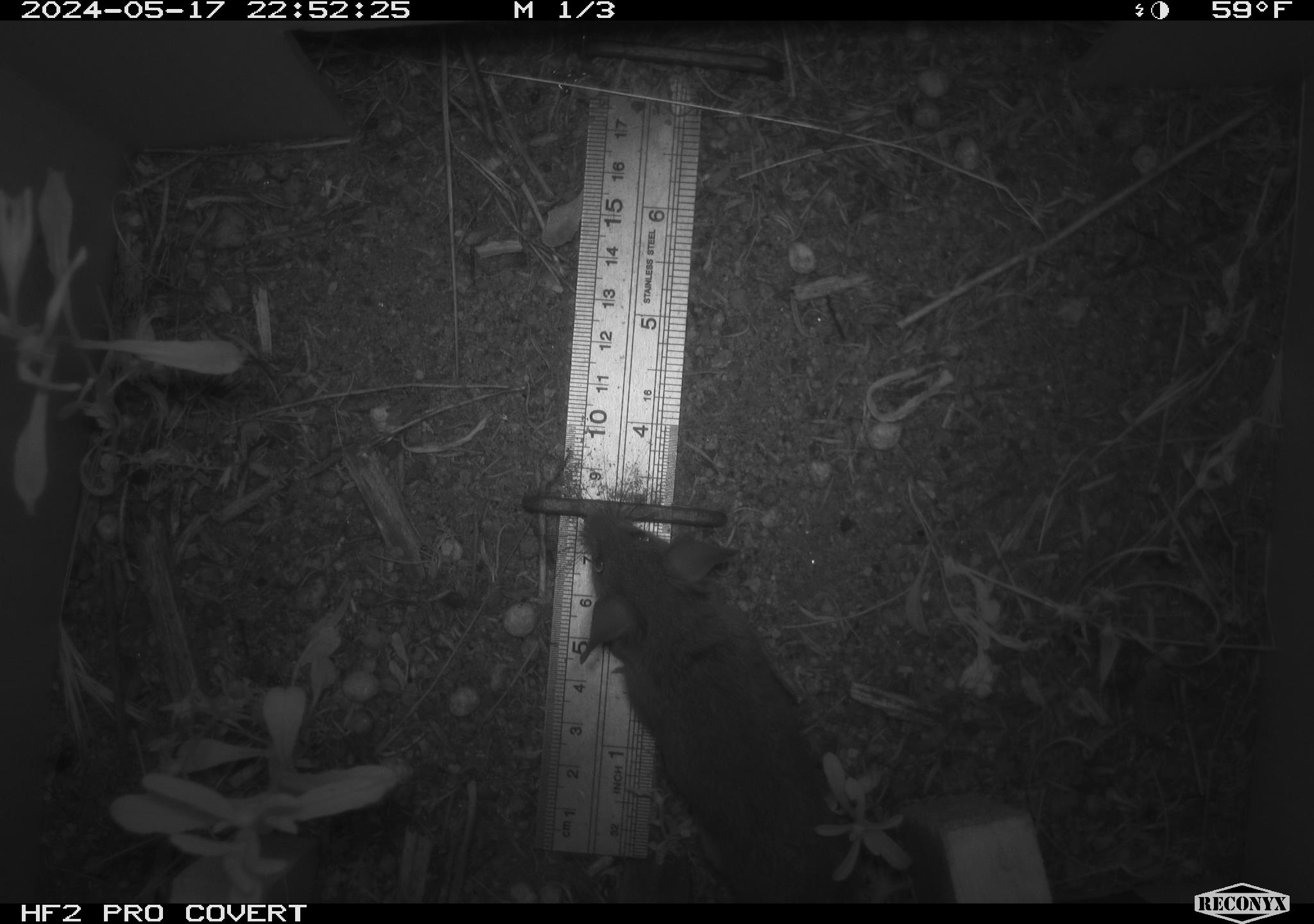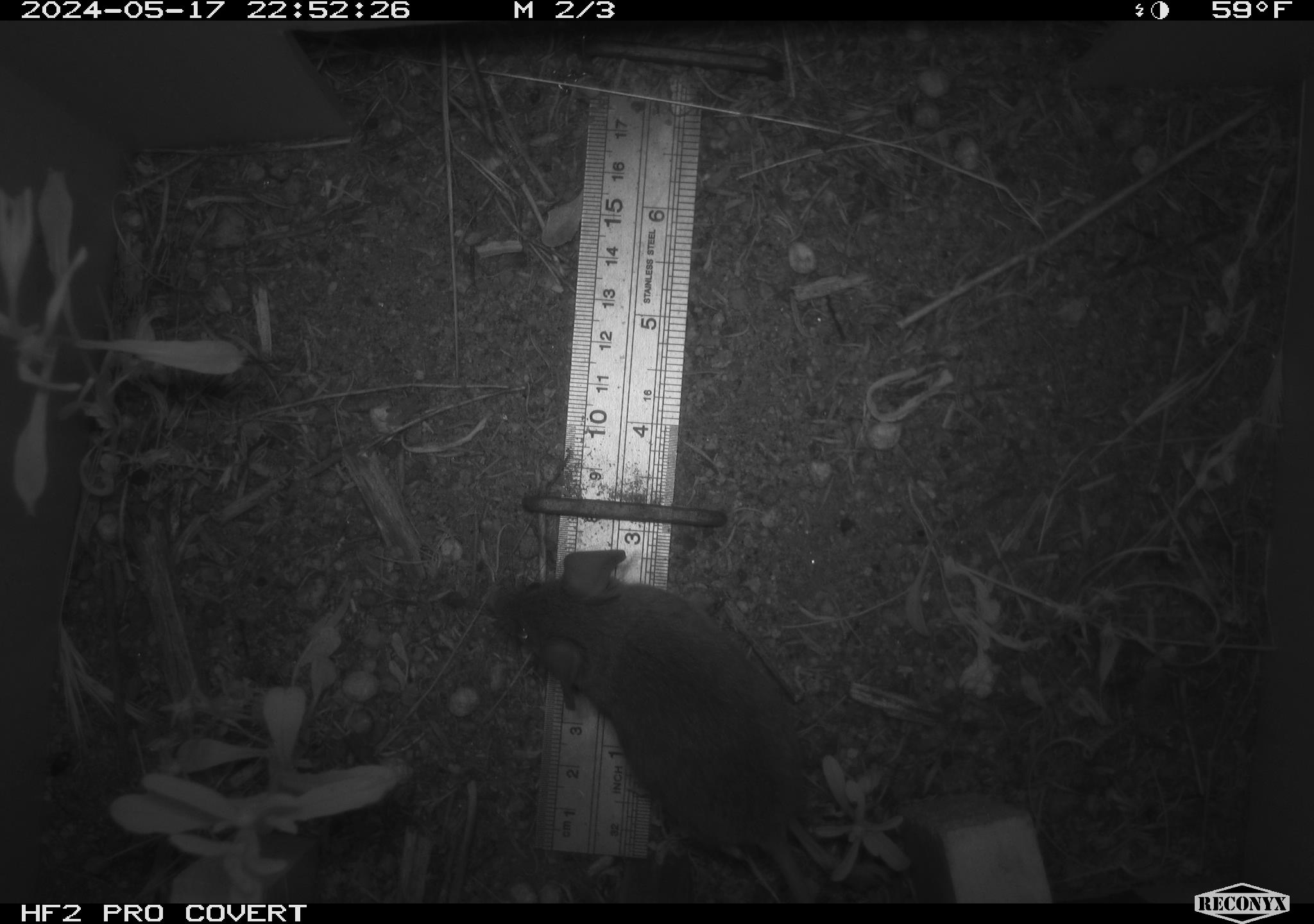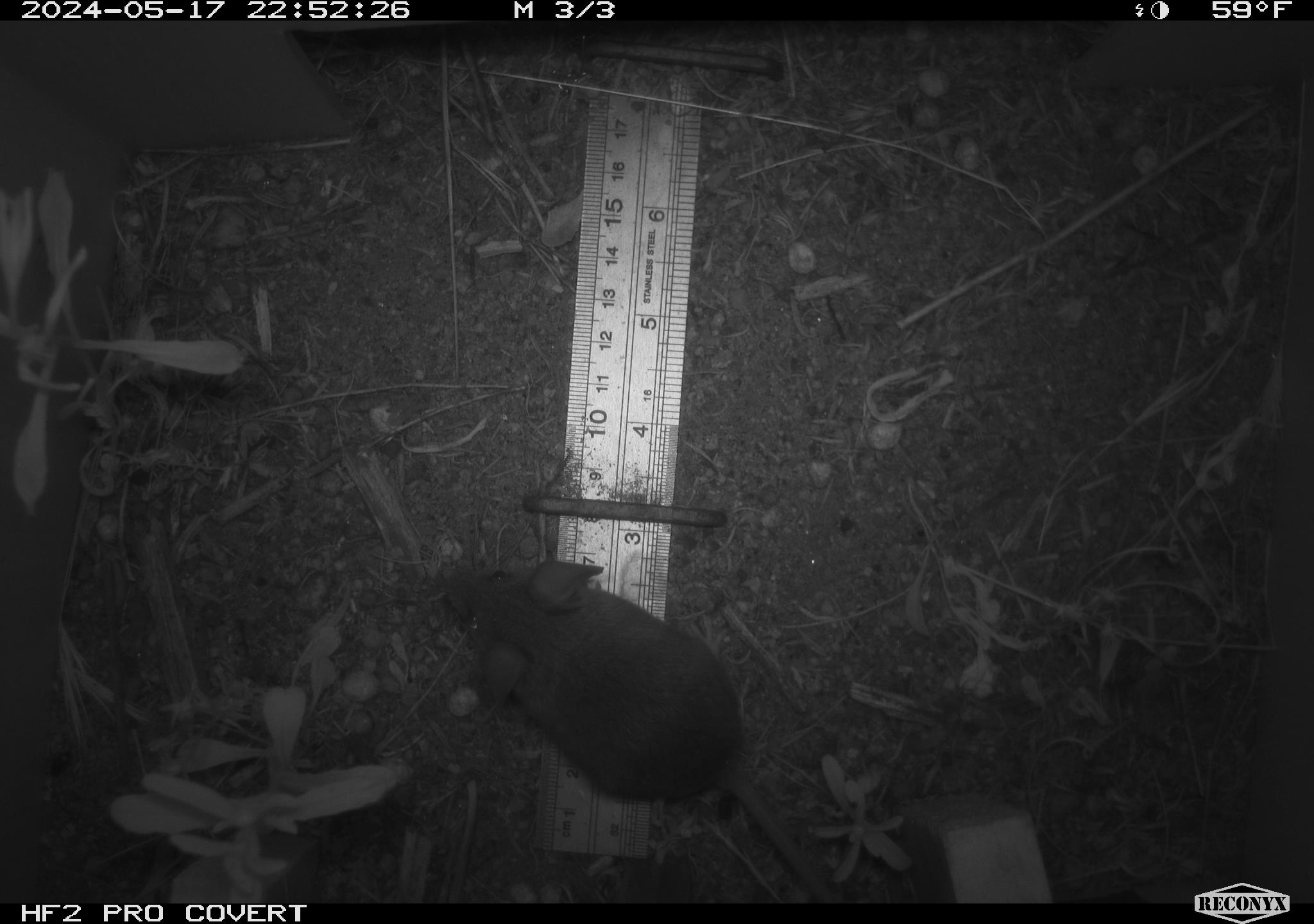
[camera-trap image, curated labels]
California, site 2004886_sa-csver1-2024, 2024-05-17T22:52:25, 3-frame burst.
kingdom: Animalia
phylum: Chordata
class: Mammalia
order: Rodentia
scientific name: Rodentia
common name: rodent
Rodent (Rodentia).